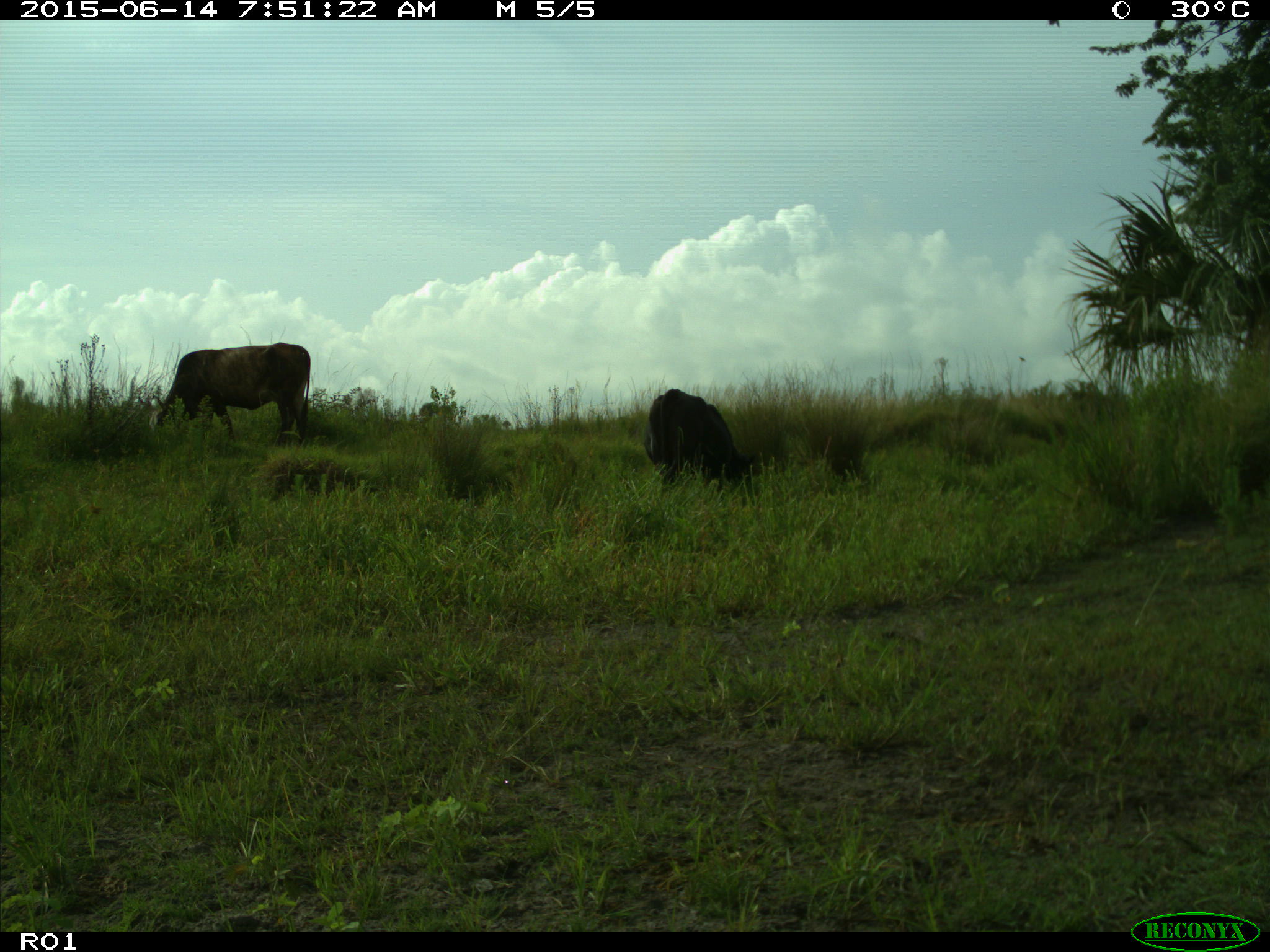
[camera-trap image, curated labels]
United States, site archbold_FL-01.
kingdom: Animalia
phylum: Chordata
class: Mammalia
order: Artiodactyla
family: Bovidae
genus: Bos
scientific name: Bos taurus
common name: domestic cow